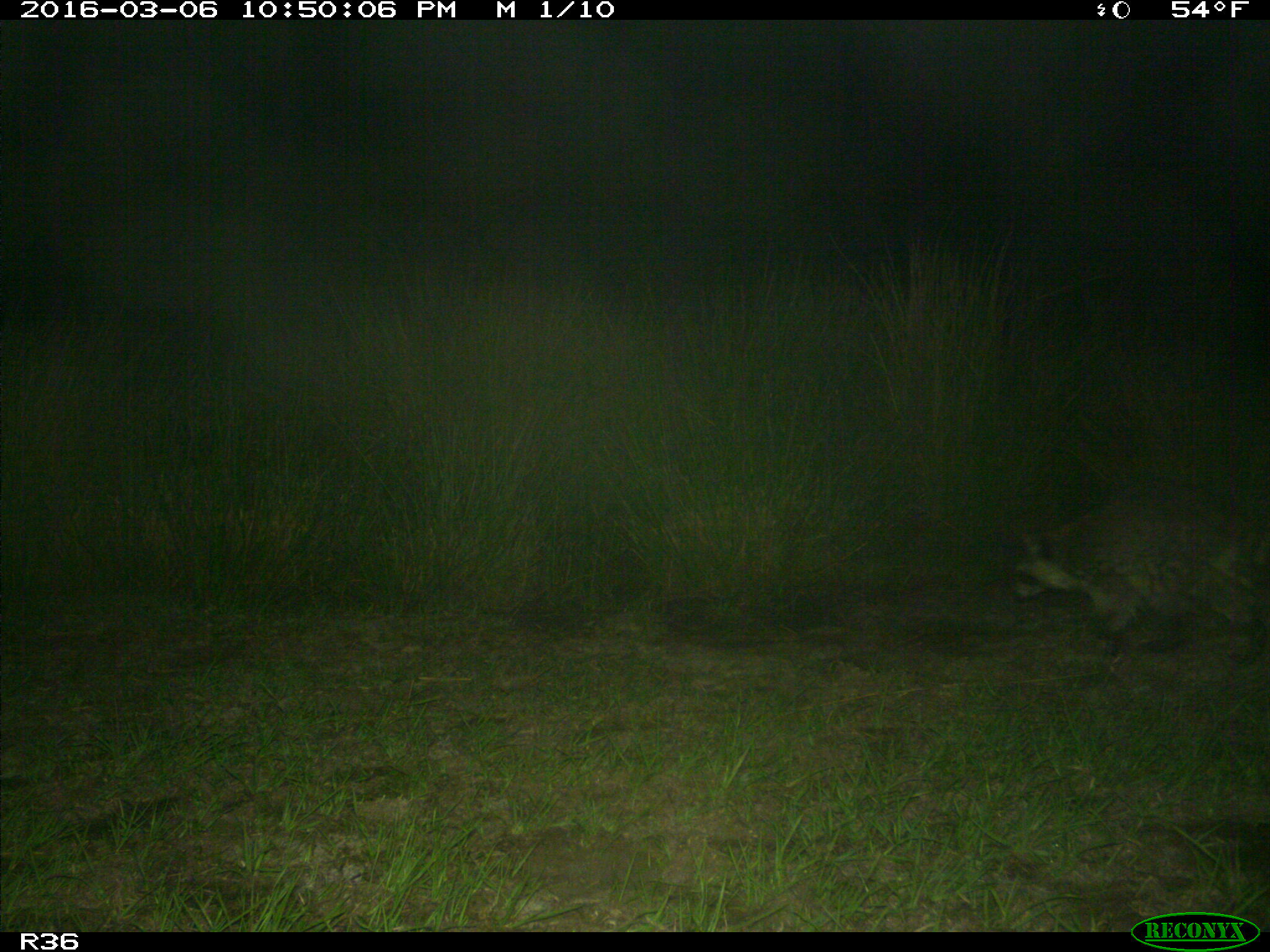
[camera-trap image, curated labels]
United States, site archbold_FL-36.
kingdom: Animalia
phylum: Chordata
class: Mammalia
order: Carnivora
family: Procyonidae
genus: Procyon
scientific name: Procyon lotor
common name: common raccoon